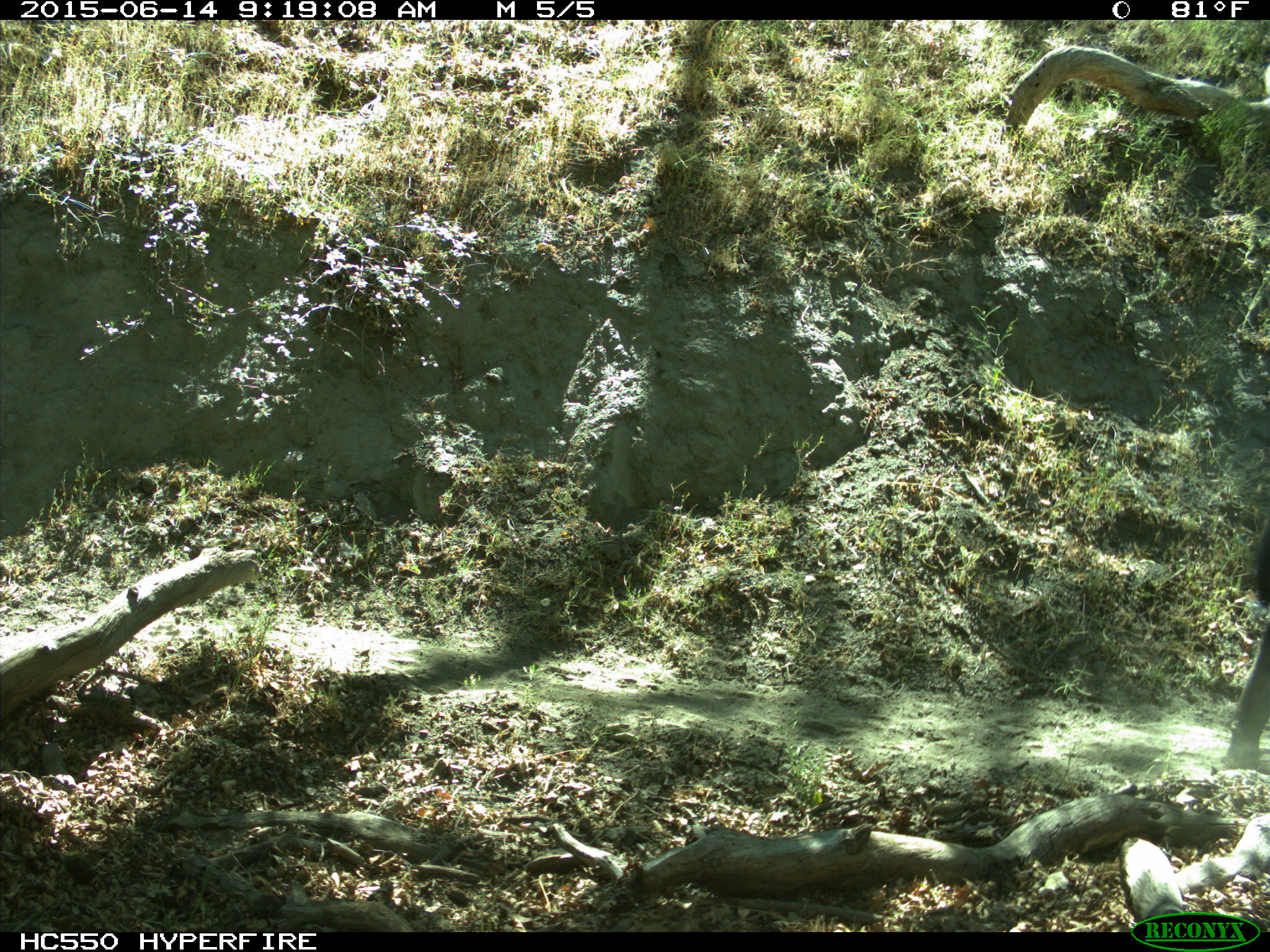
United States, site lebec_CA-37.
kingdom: Animalia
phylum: Chordata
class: Mammalia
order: Artiodactyla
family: Bovidae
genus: Bos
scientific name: Bos taurus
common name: domestic cow